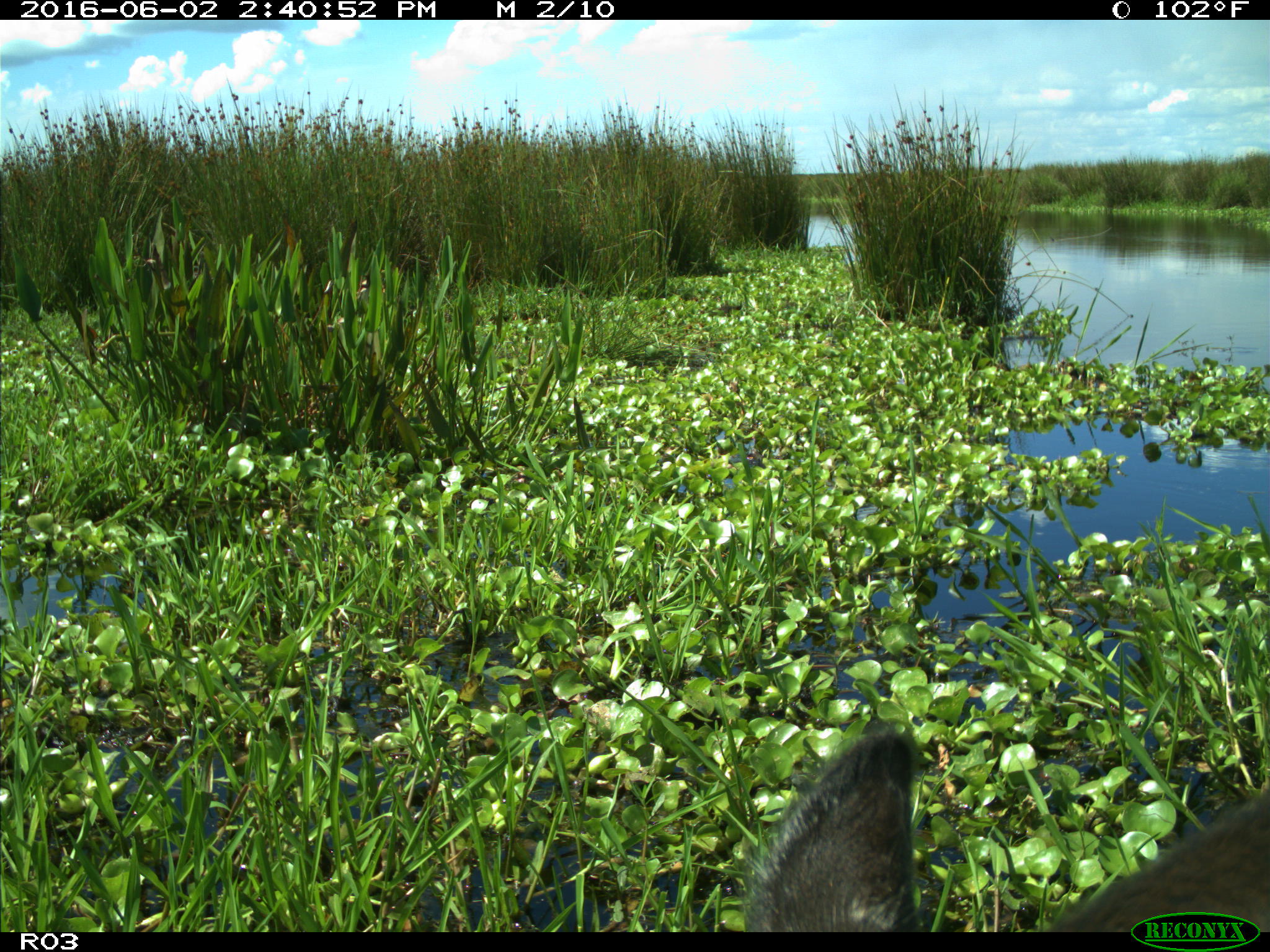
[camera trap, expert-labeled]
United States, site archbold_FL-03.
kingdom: Animalia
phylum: Chordata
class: Mammalia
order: Artiodactyla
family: Bovidae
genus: Bos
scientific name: Bos taurus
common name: domestic cow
Bos taurus (domestic cow).